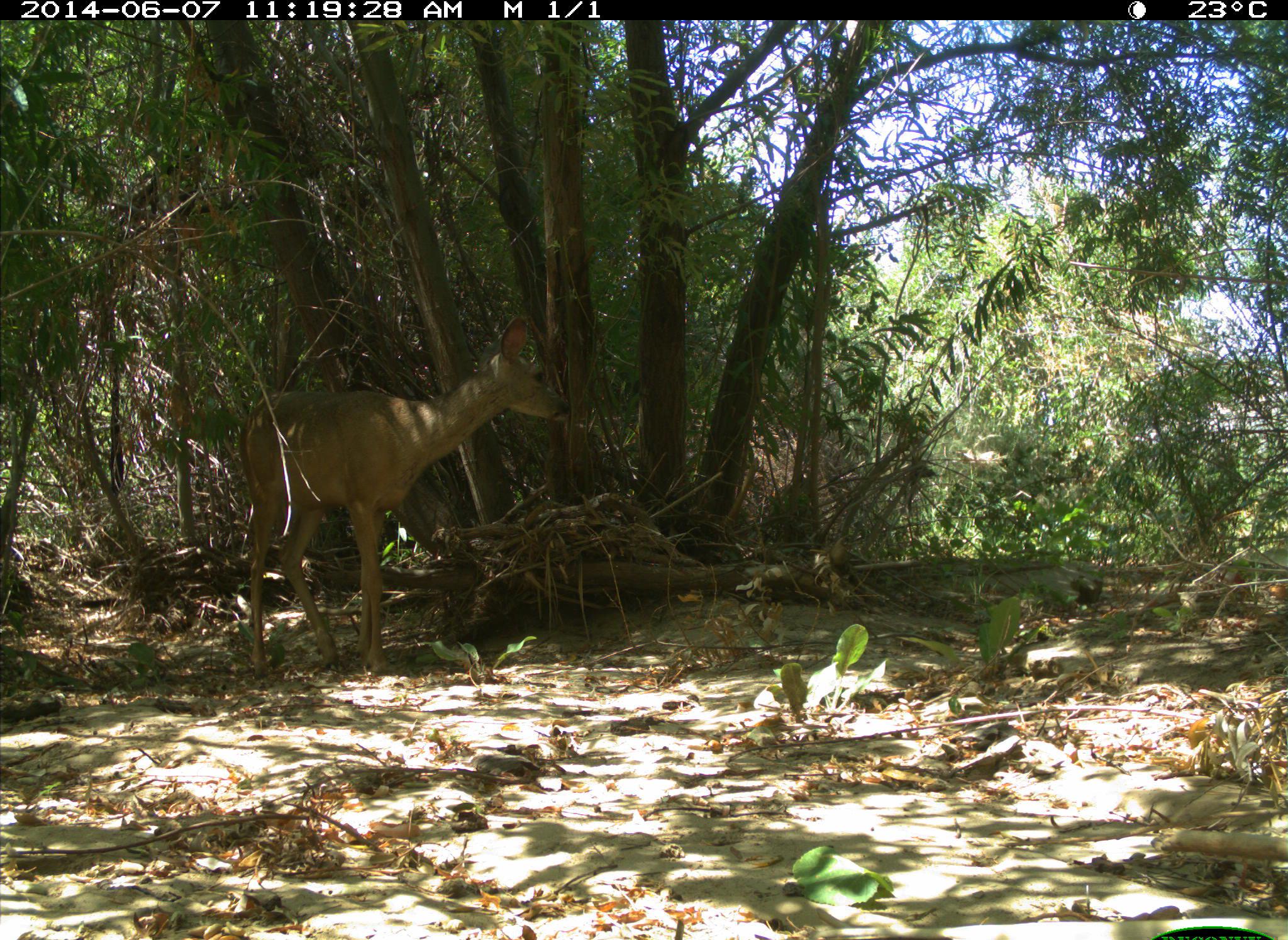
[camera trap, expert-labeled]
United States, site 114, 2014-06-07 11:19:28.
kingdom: Animalia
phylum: Chordata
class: Mammalia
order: Artiodactyla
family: Cervidae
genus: Odocoileus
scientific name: Odocoileus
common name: deer